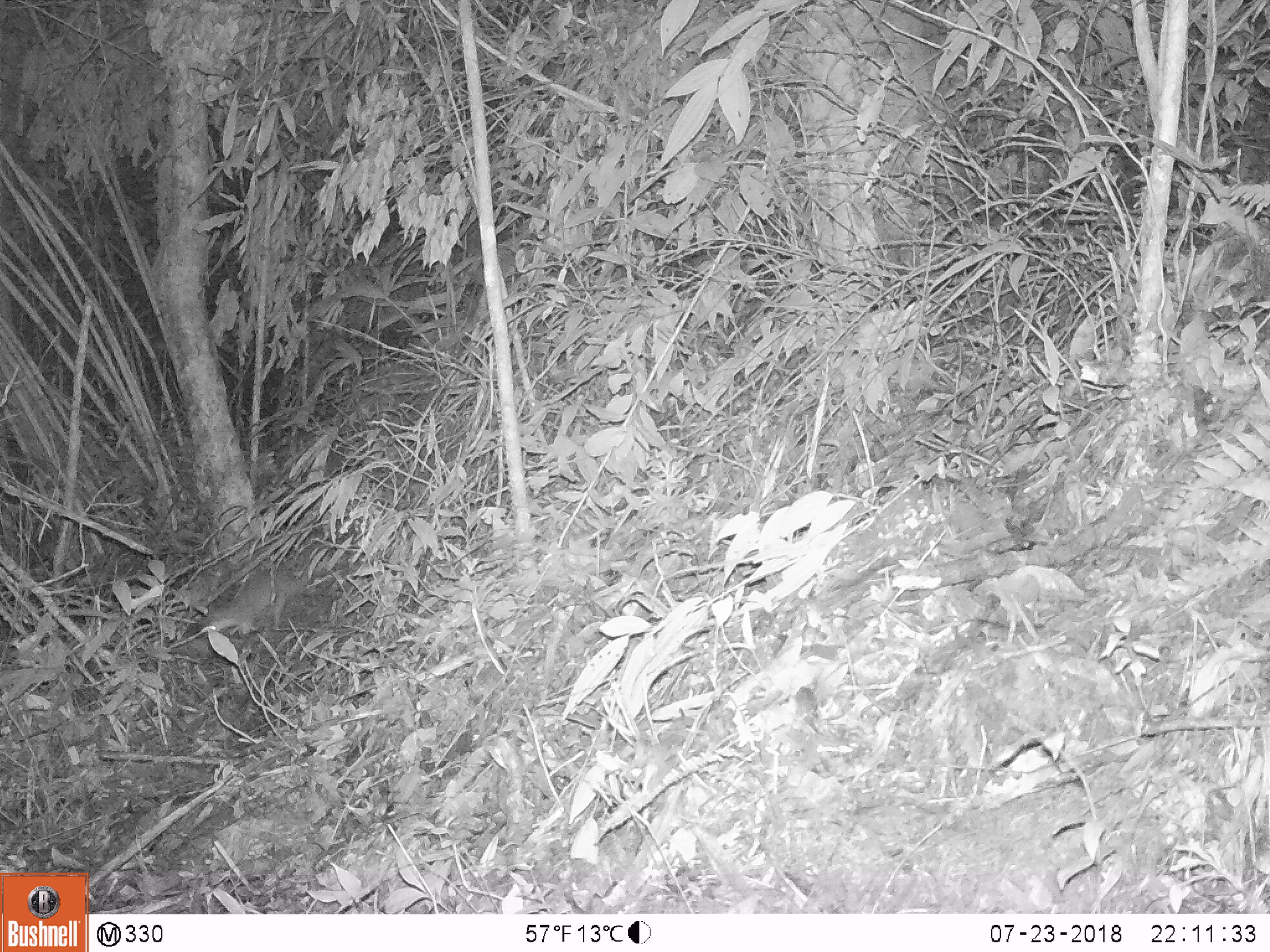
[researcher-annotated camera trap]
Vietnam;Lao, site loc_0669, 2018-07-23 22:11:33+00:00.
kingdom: Animalia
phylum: Chordata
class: Mammalia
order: Carnivora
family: Mustelidae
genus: Melogale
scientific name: Melogale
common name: ferret badger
Ferret badger (Melogale). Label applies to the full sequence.